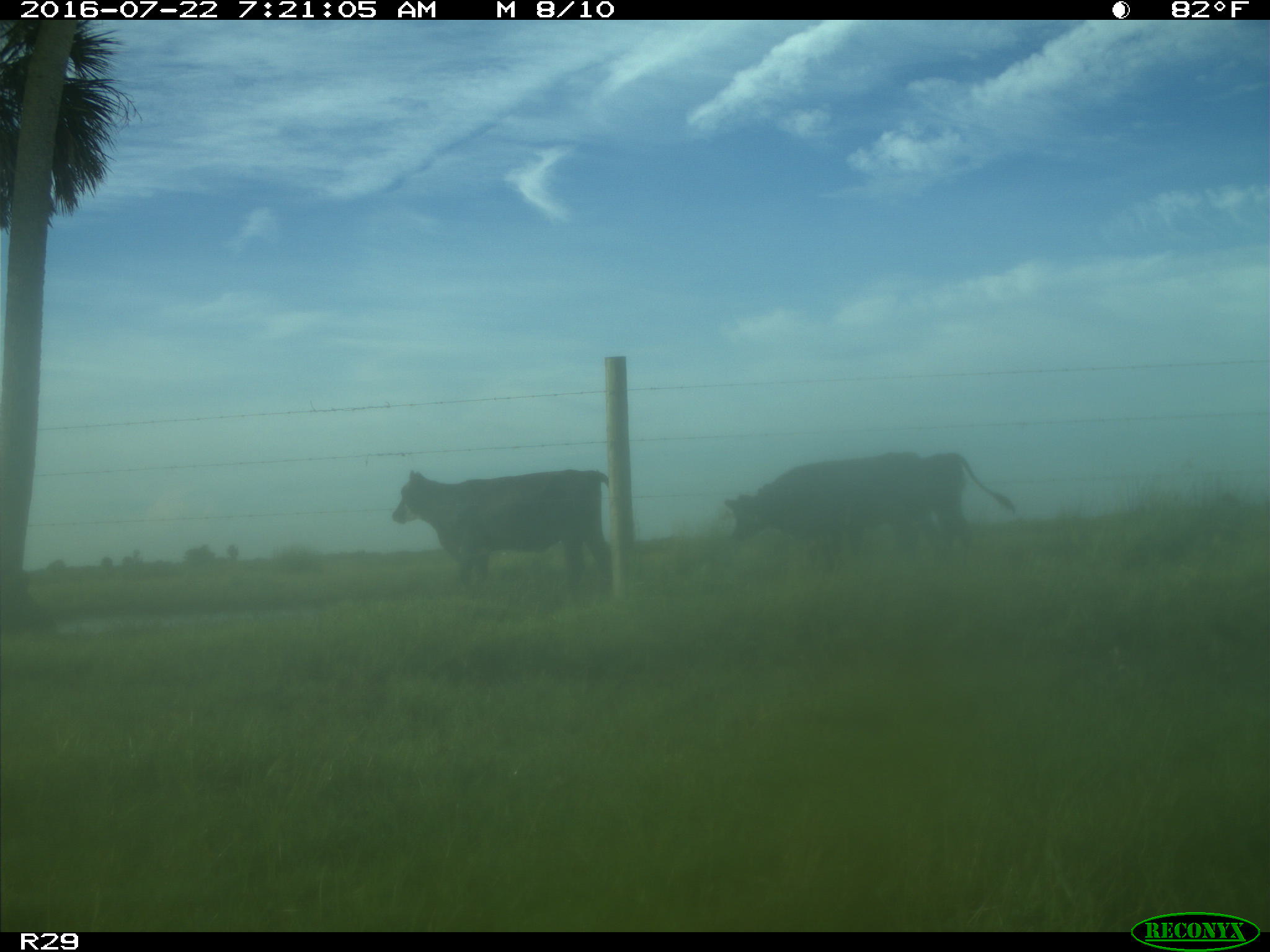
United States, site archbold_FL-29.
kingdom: Animalia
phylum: Chordata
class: Mammalia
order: Artiodactyla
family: Bovidae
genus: Bos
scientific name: Bos taurus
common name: domestic cow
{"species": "Bos taurus (domestic cow)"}